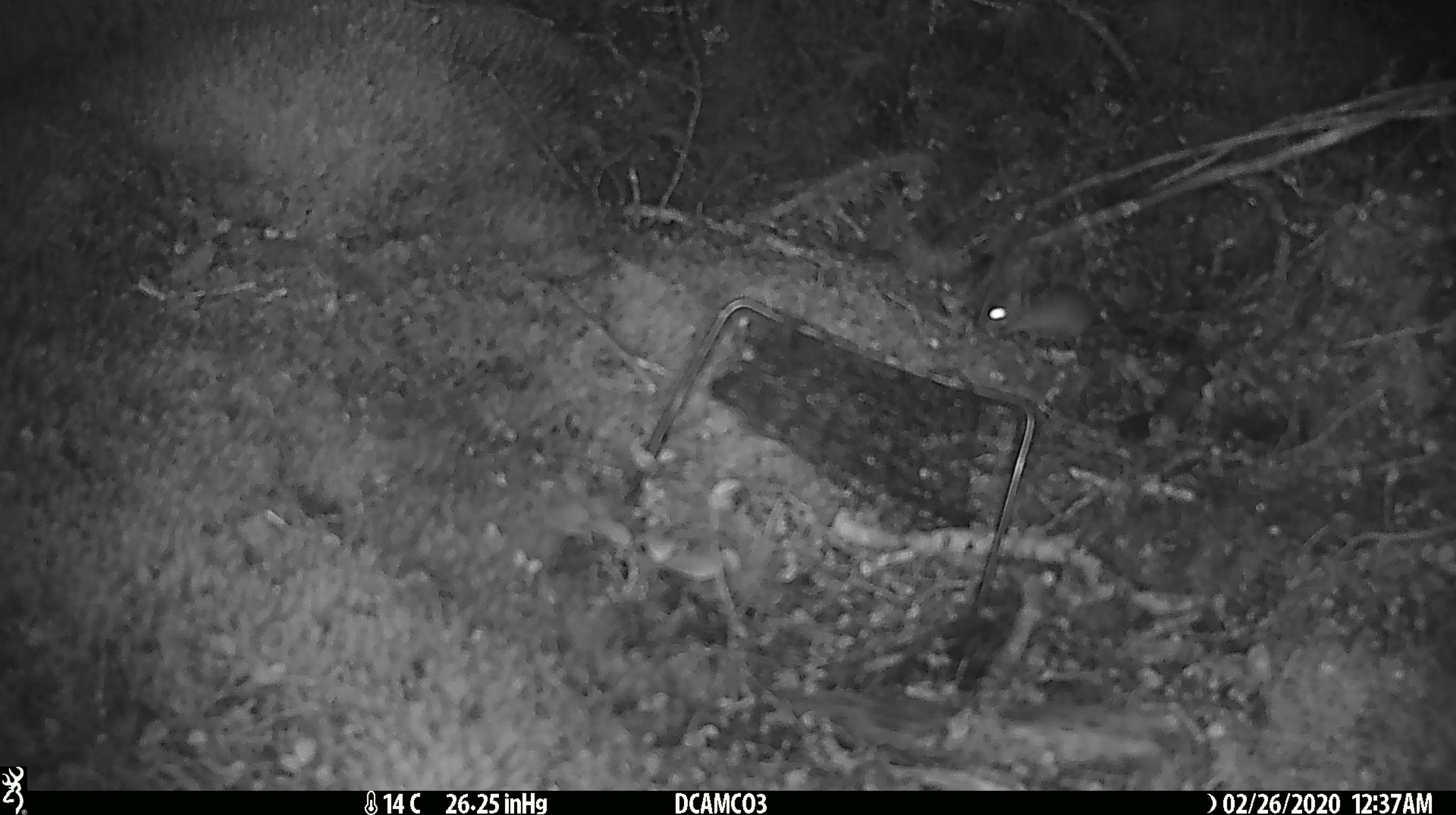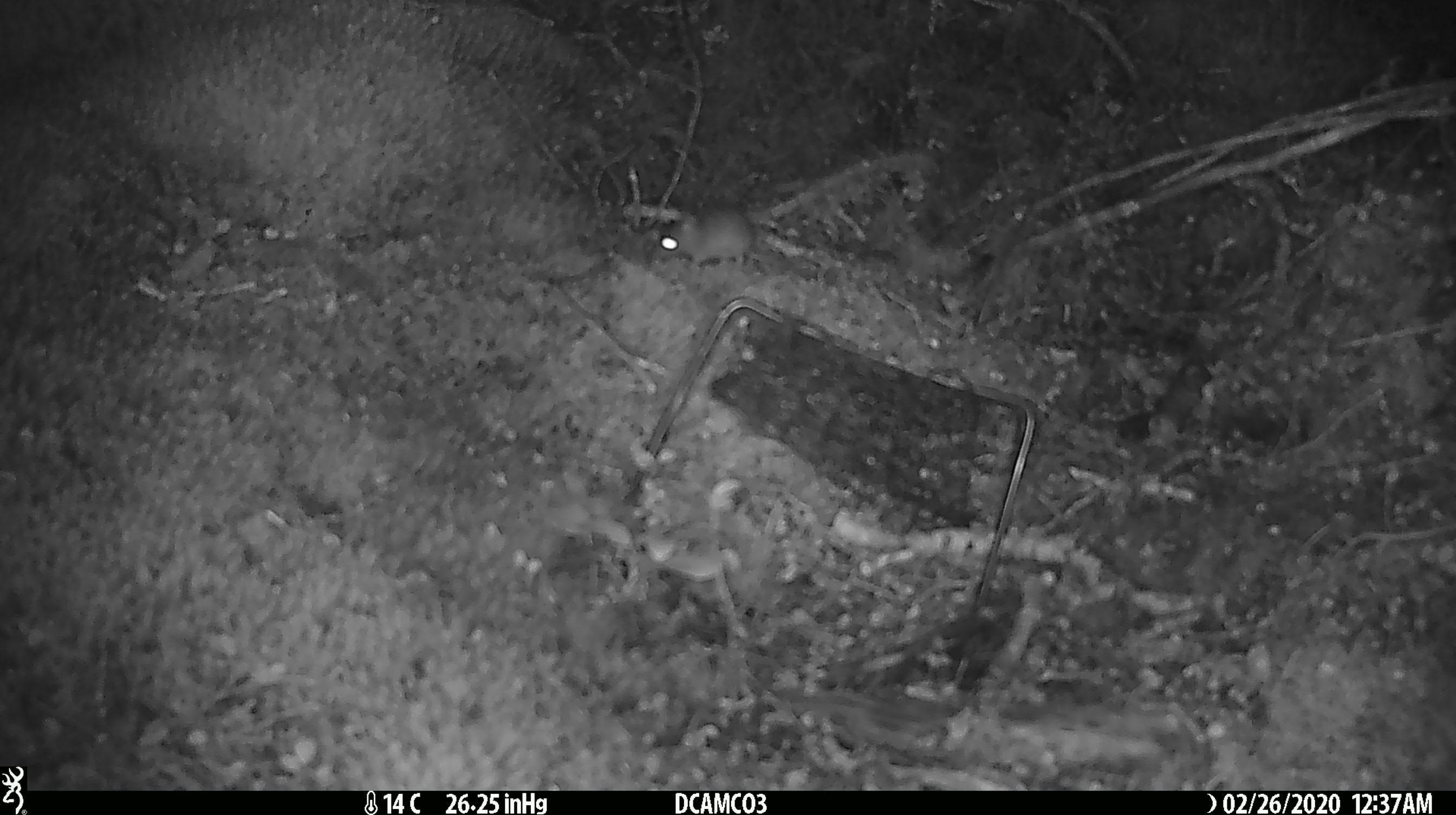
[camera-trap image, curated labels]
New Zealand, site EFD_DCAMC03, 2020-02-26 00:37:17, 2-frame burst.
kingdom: Animalia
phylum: Chordata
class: Mammalia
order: Rodentia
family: Muridae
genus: Mus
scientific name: Mus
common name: mouse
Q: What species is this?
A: Mouse (Mus).